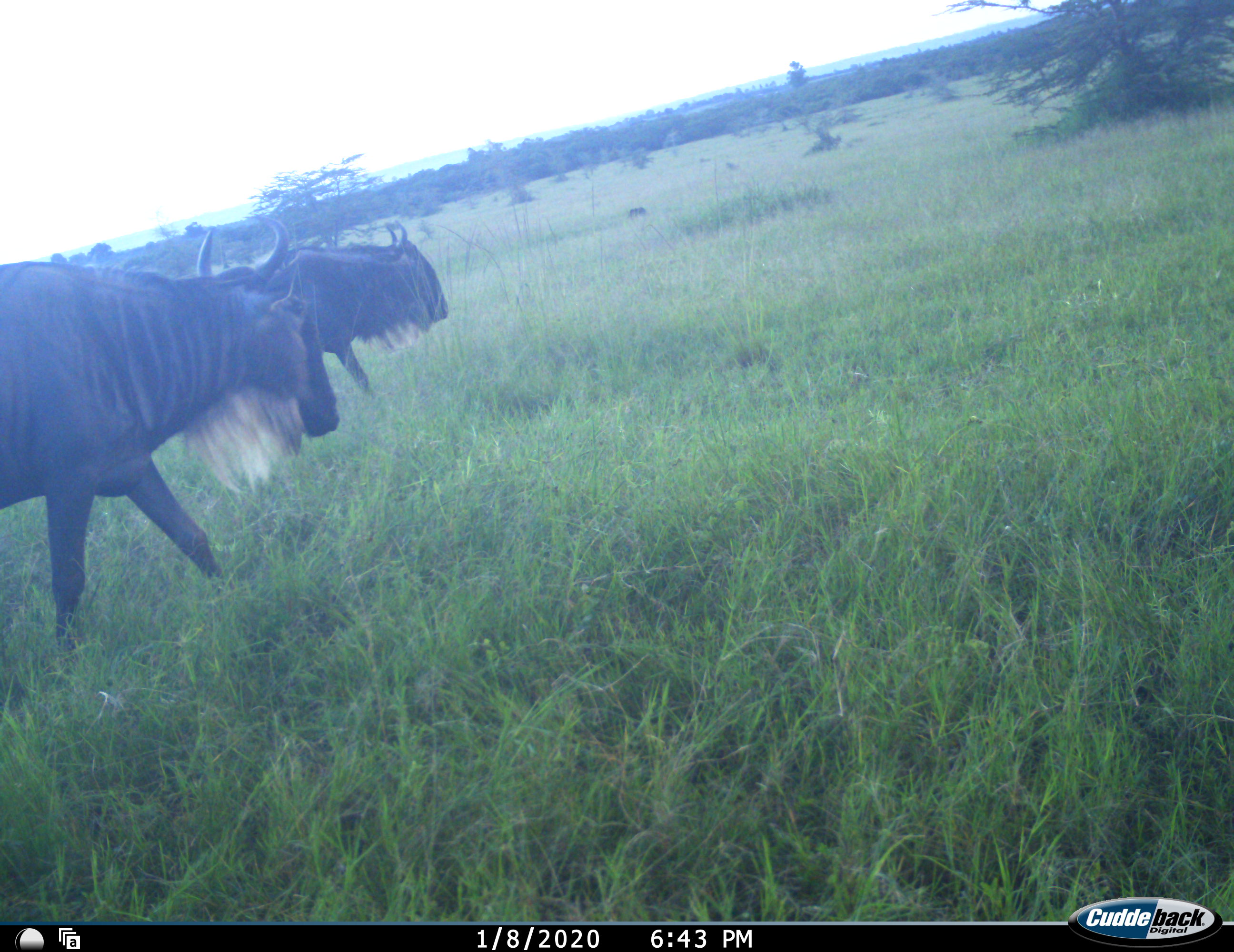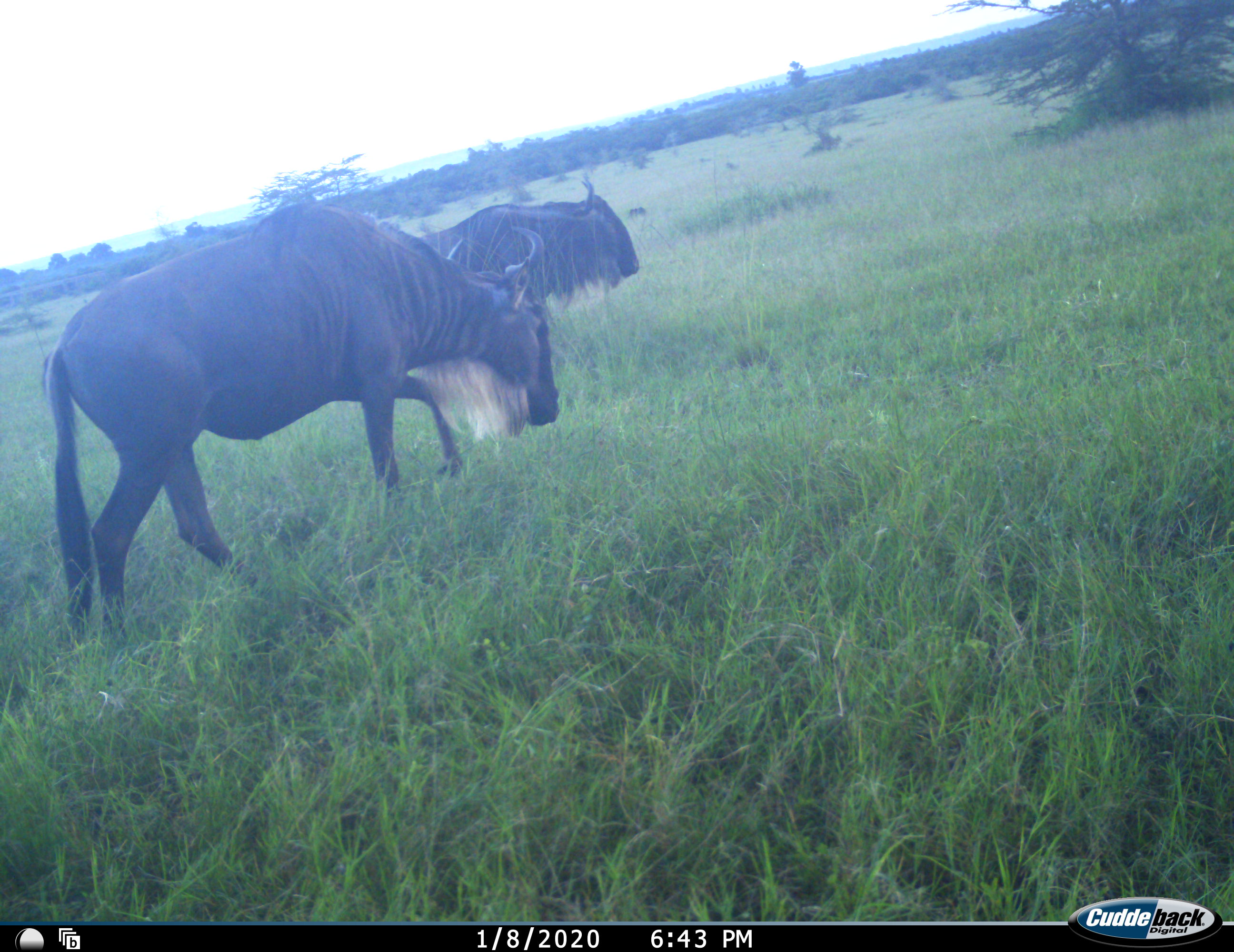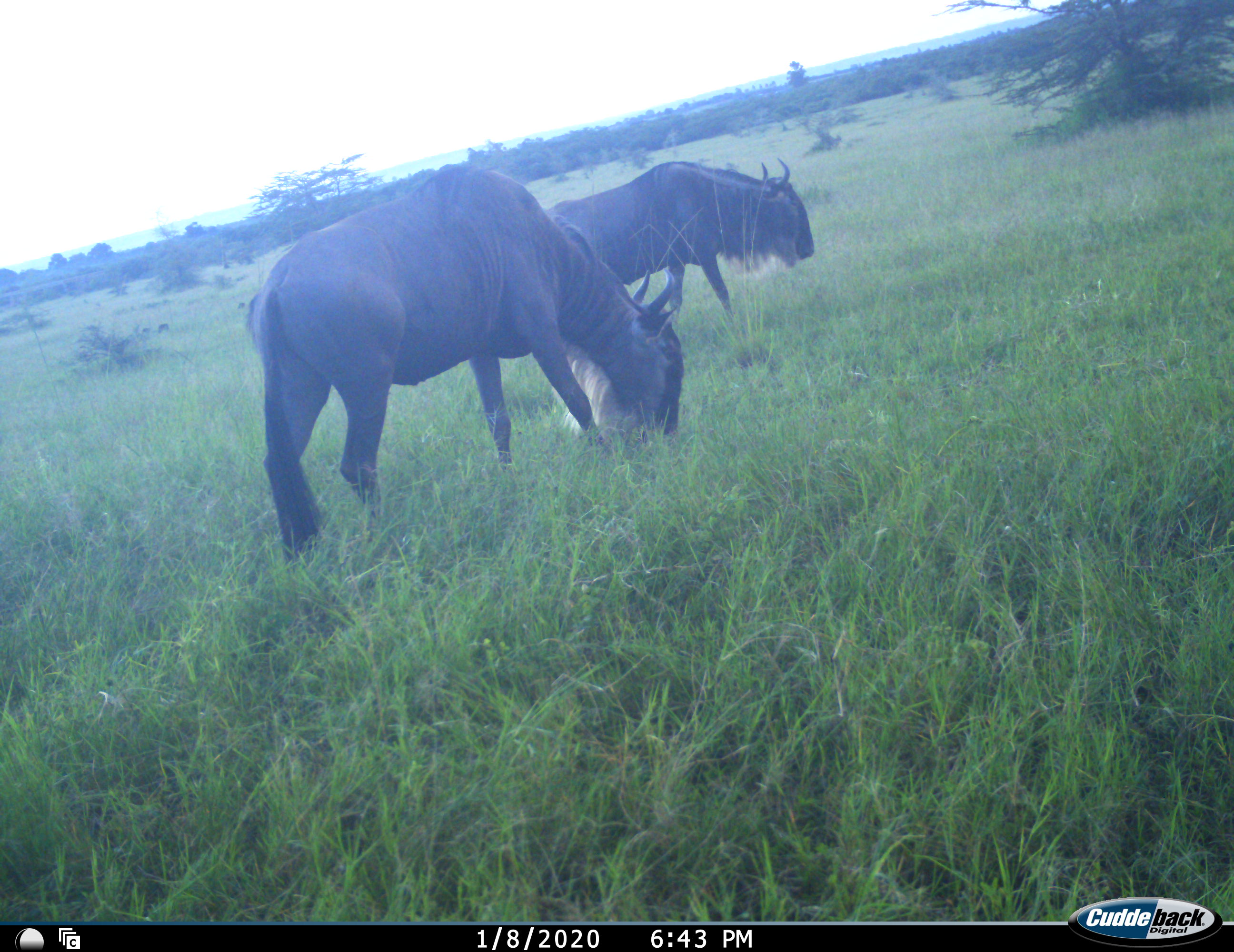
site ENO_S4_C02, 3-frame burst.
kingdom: Animalia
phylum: Chordata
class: Mammalia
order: Artiodactyla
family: Bovidae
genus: Connochaetes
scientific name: Connochaetes taurinus taurinus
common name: blue wildebeest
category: wildebeestblue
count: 2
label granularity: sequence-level